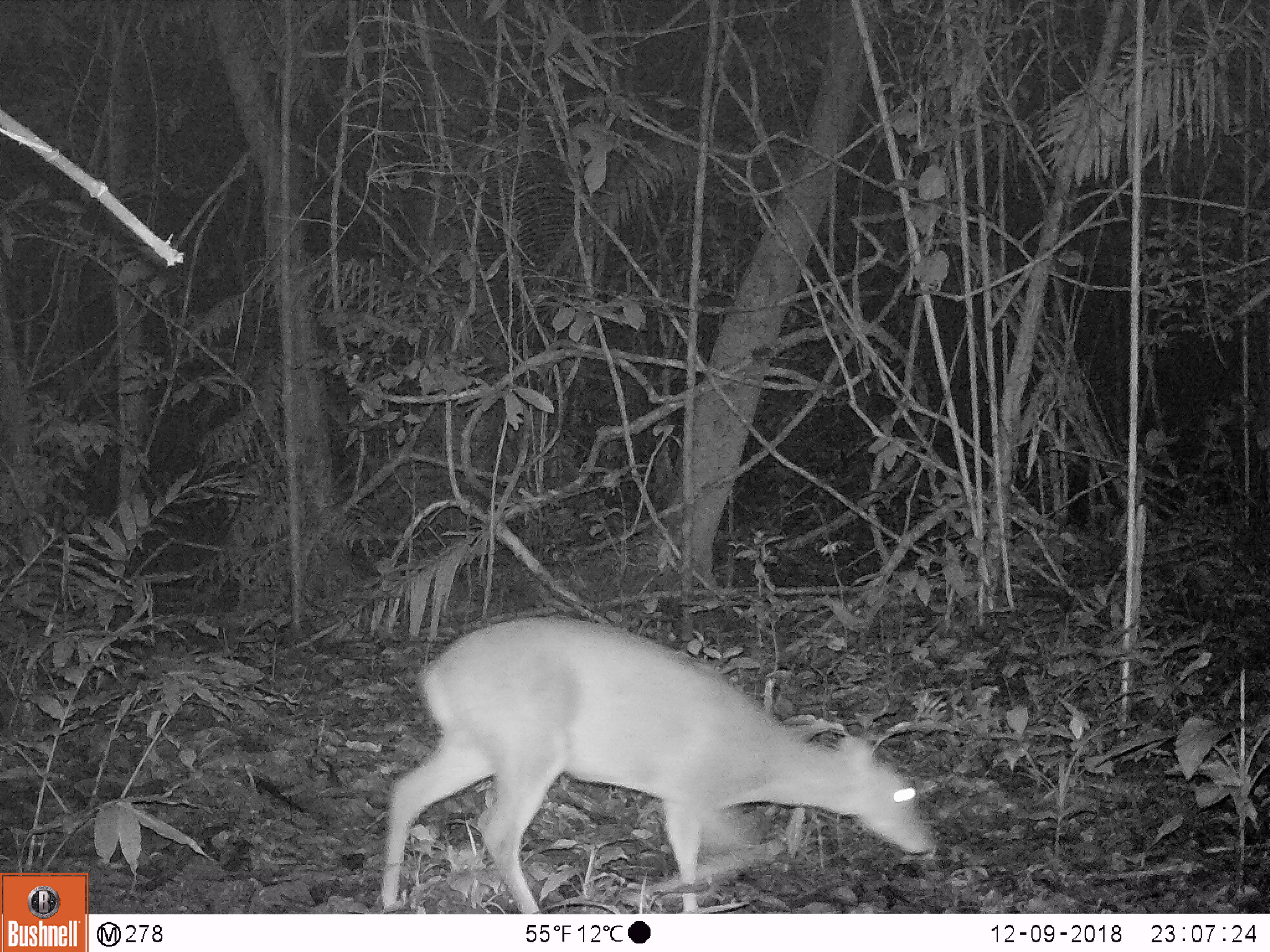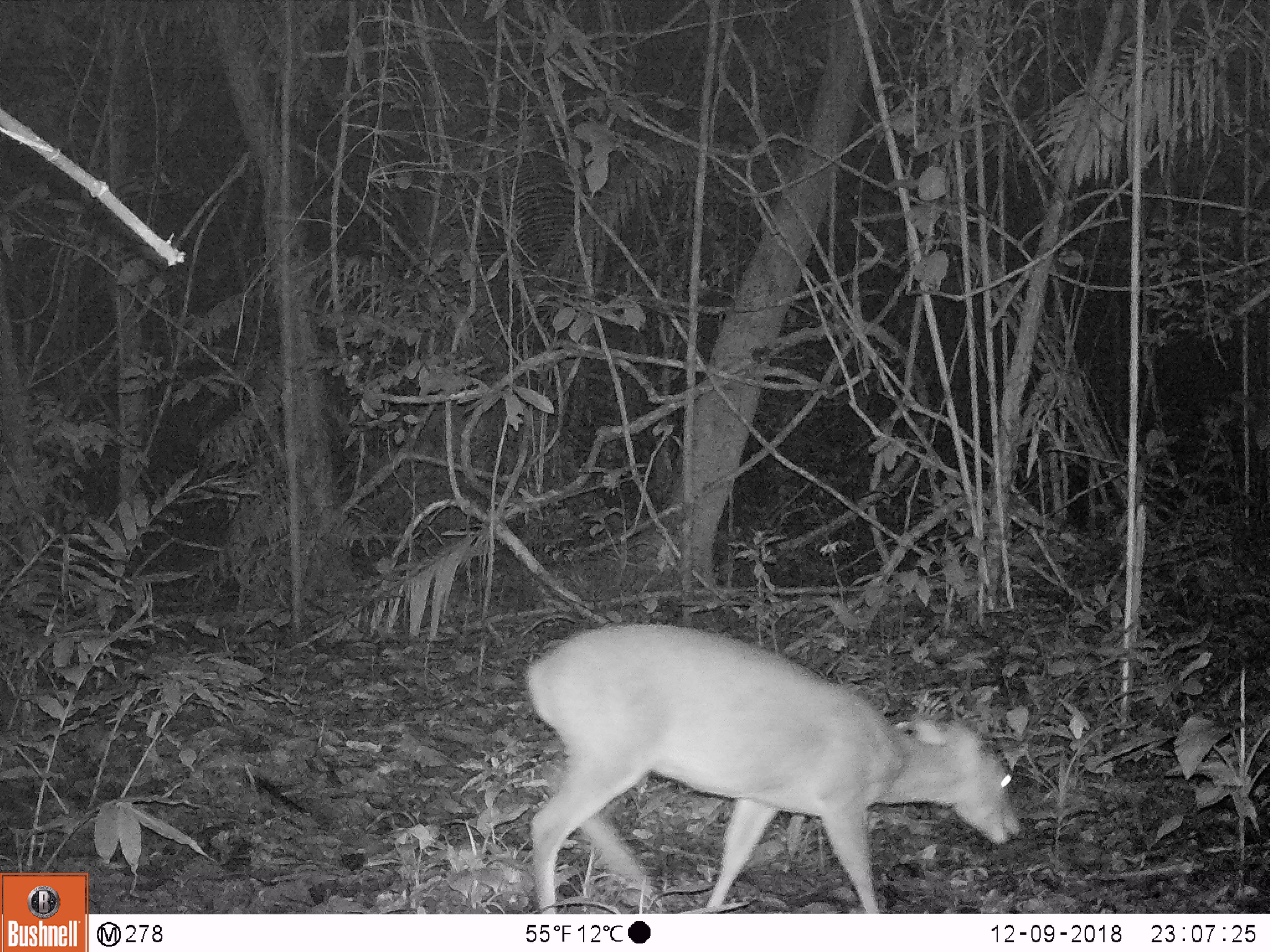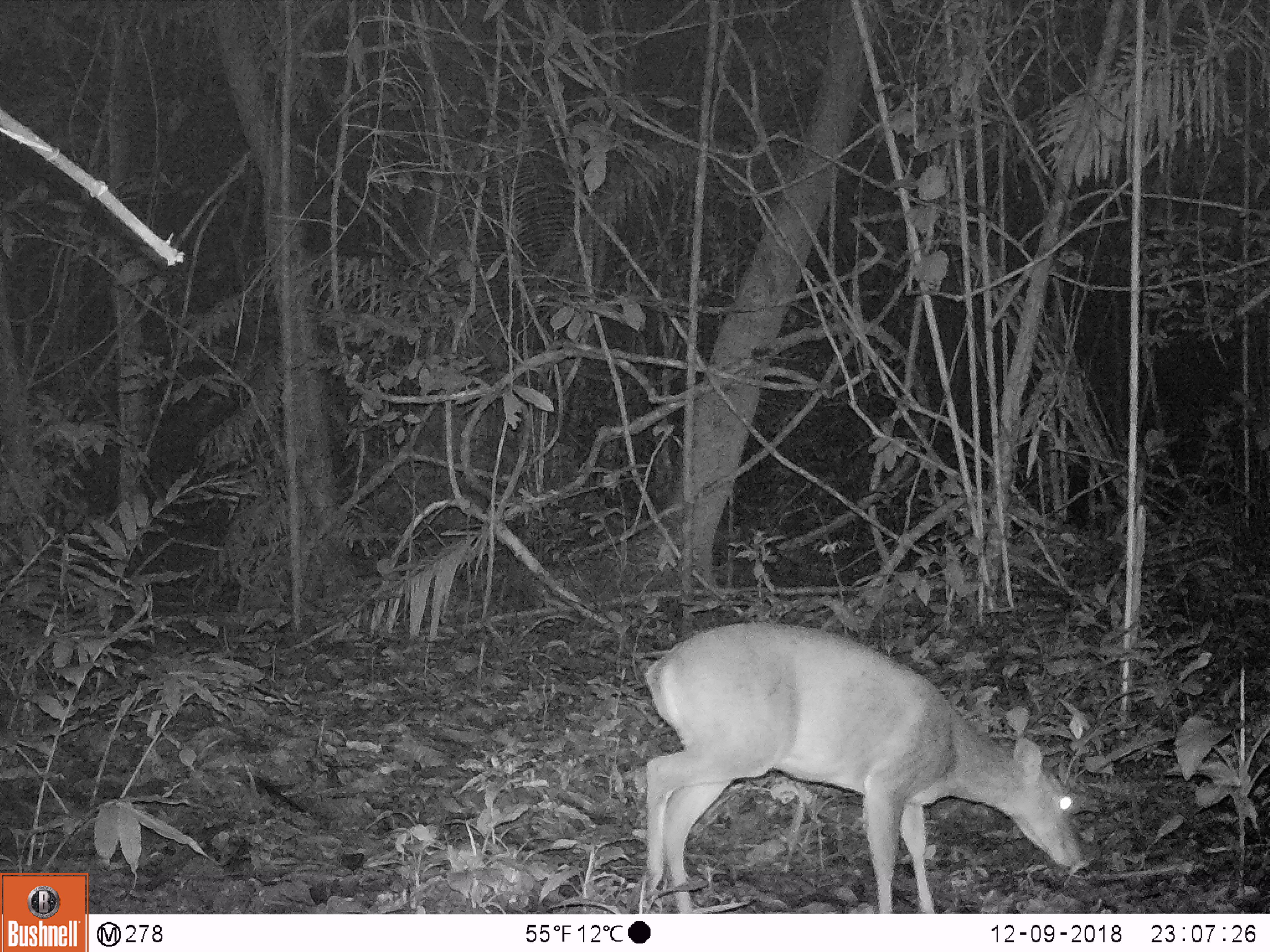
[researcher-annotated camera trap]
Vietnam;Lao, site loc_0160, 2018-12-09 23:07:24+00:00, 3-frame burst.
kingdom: Animalia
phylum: Chordata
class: Mammalia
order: Artiodactyla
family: Cervidae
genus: Muntiacus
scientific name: Muntiacus vuquangensis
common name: large-antlered muntjac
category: large antlered muntjac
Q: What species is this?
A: Large antlered muntjac (large-antlered muntjac) (Muntiacus vuquangensis).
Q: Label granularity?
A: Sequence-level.